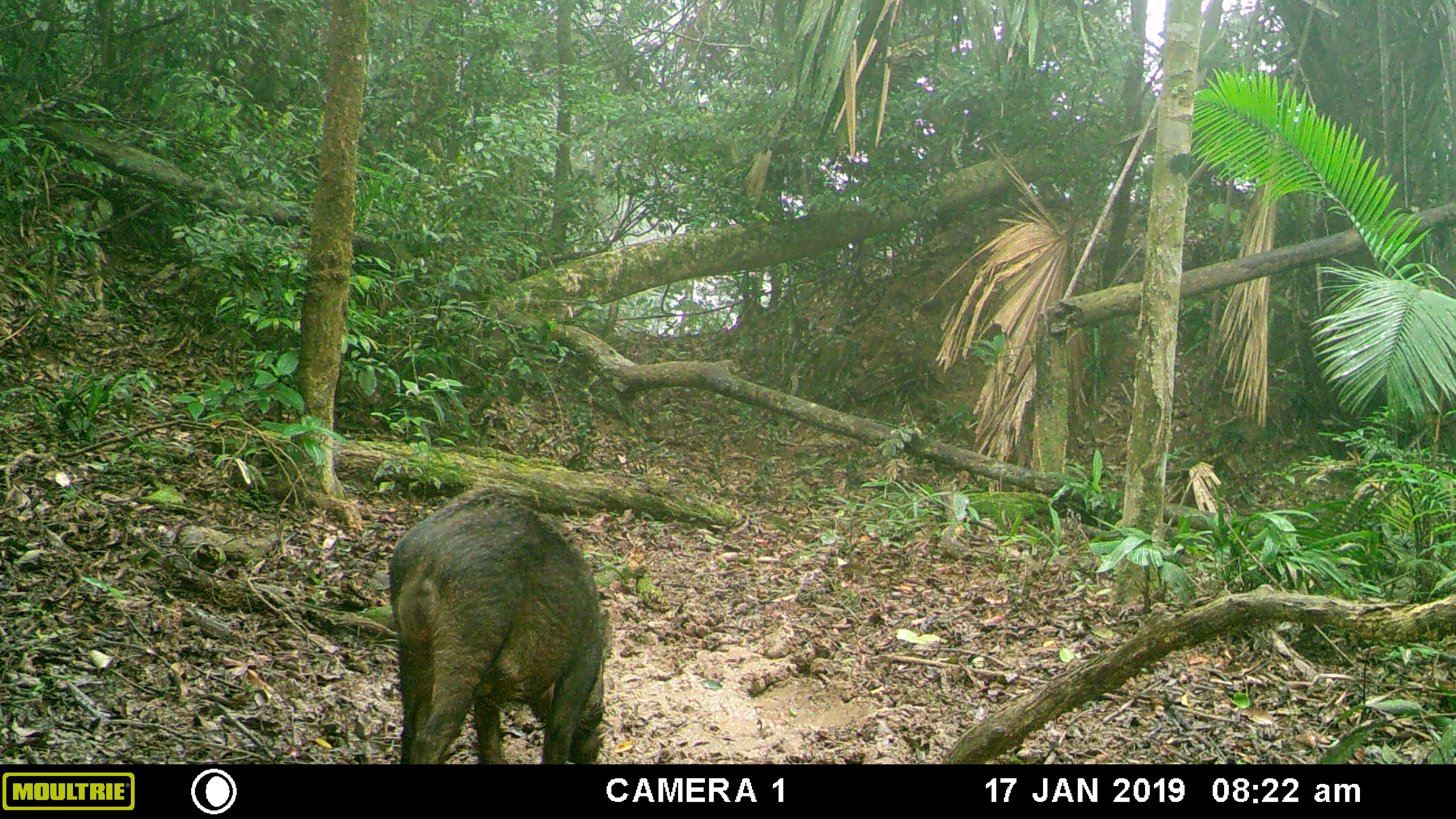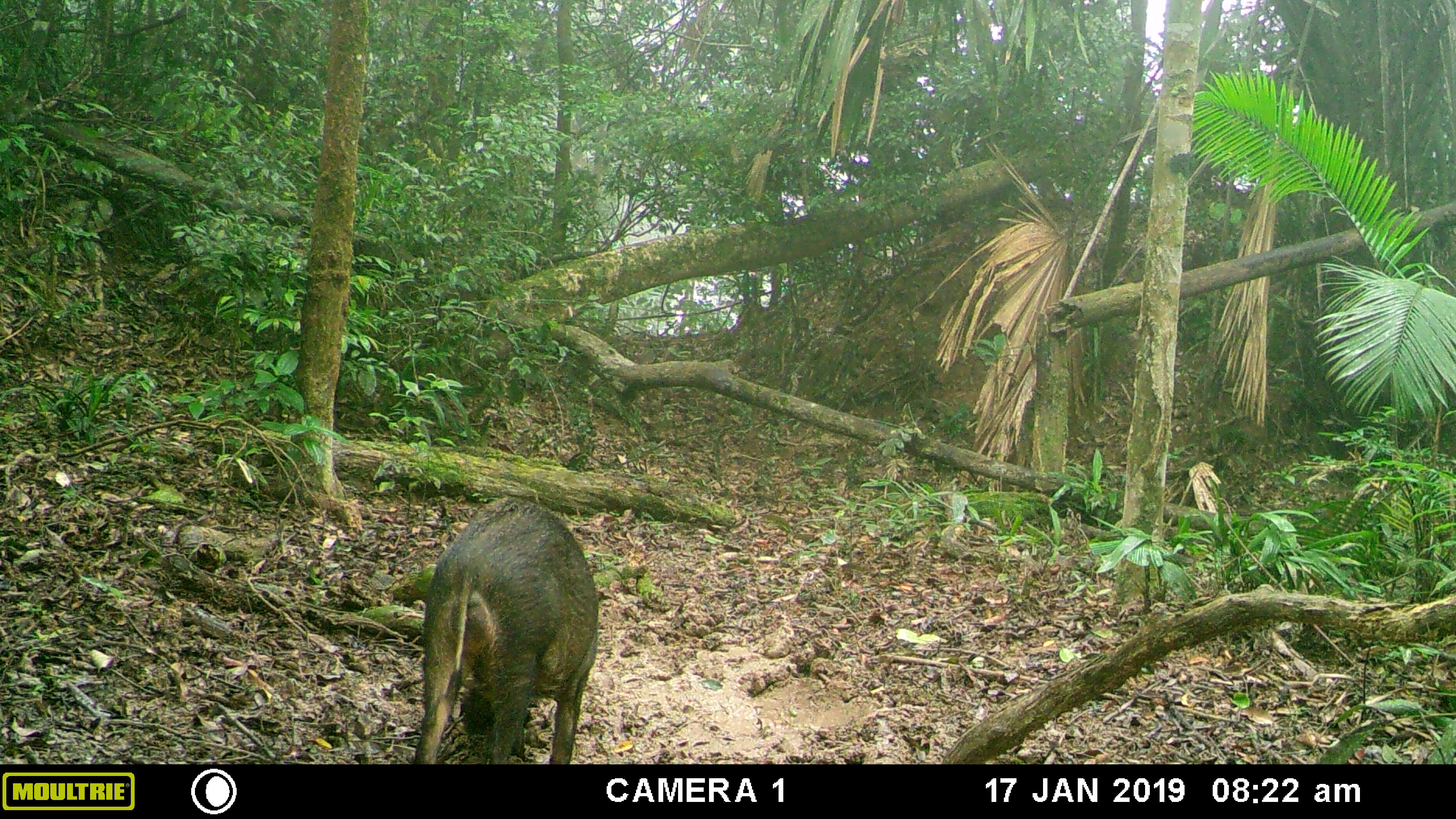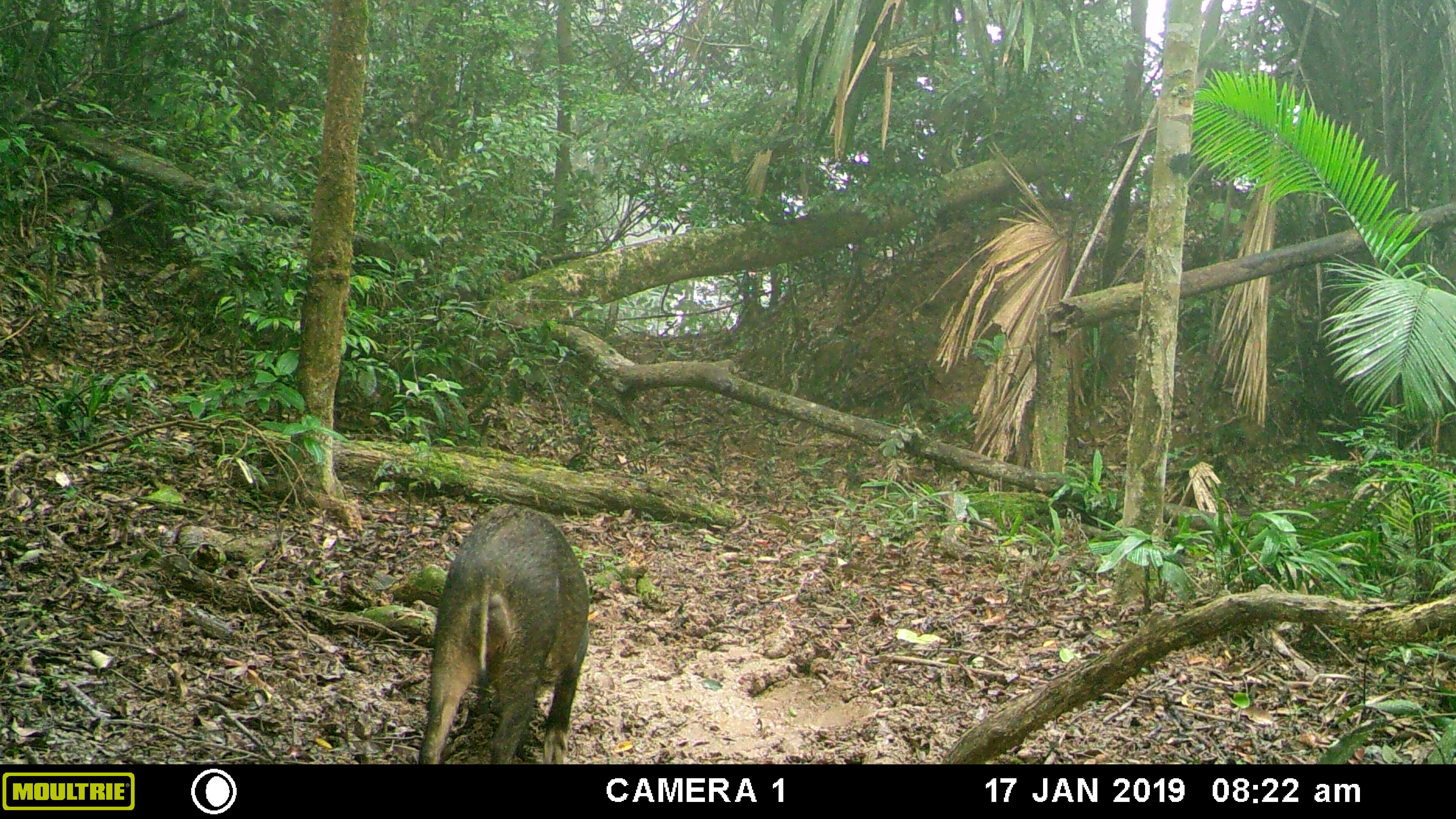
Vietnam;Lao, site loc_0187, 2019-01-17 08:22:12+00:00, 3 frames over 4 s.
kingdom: Animalia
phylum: Chordata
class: Mammalia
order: Artiodactyla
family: Suidae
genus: Sus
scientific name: Sus scrofa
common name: eurasian wild pig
Eurasian wild pig (Sus scrofa). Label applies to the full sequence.